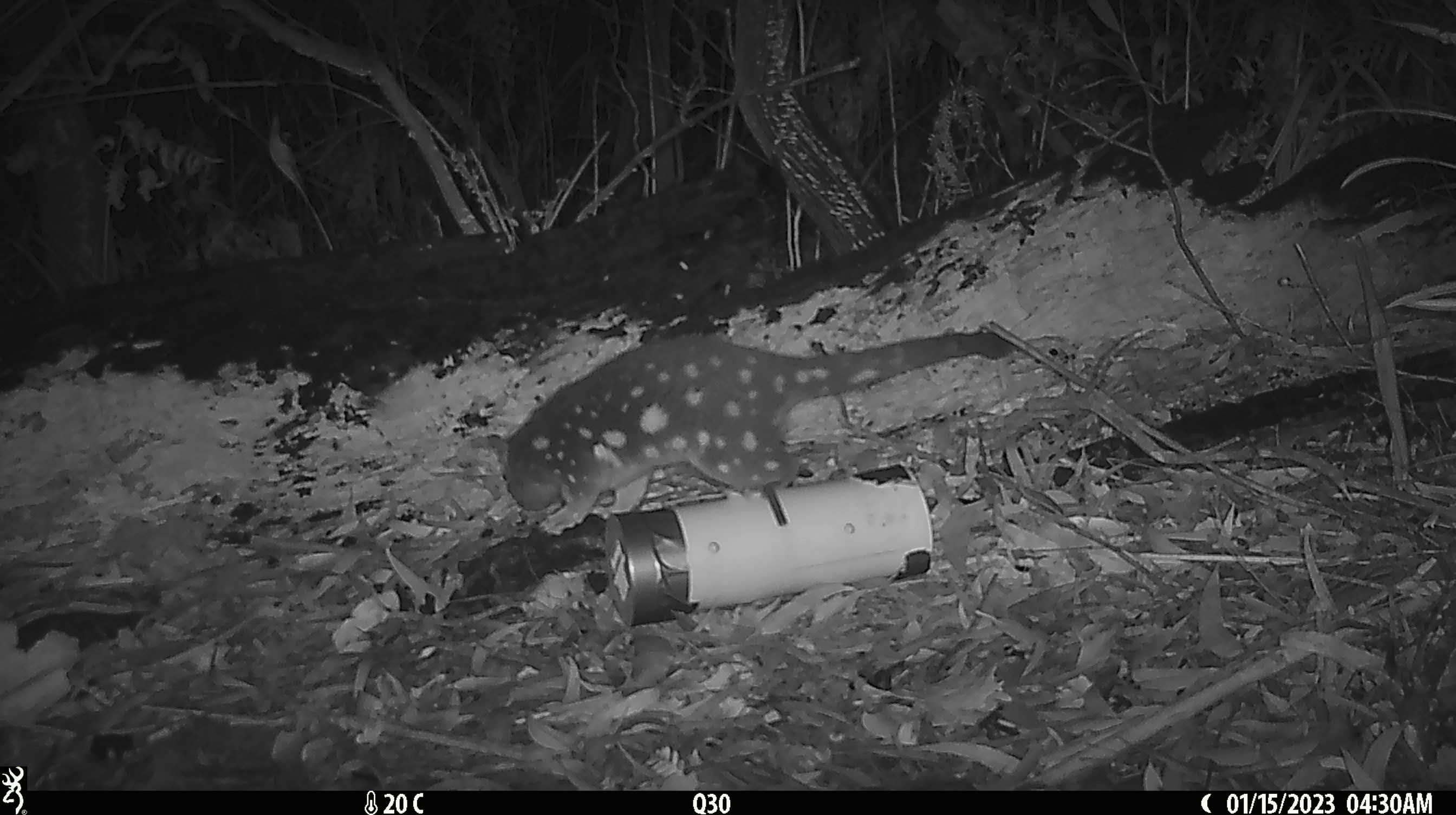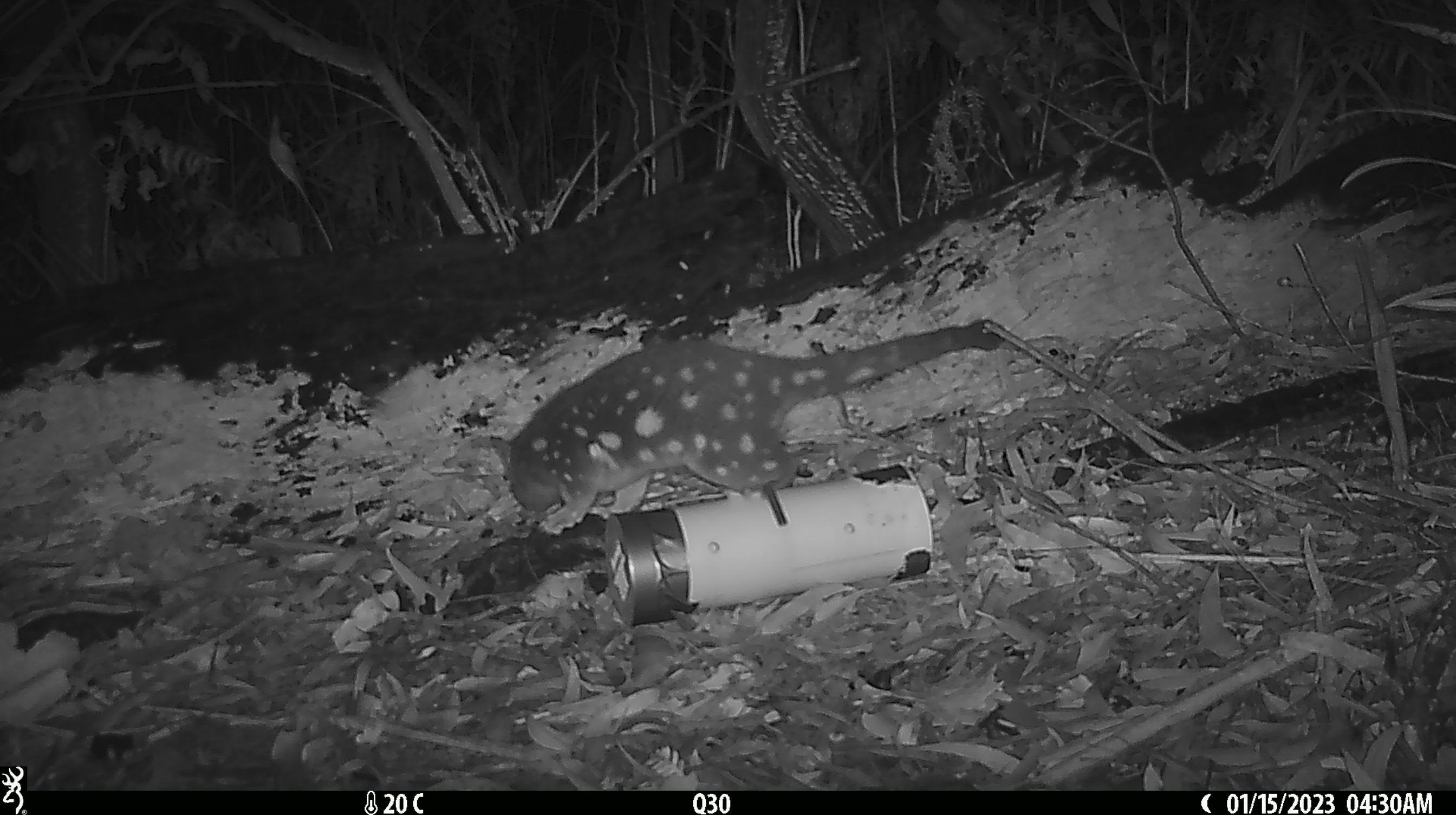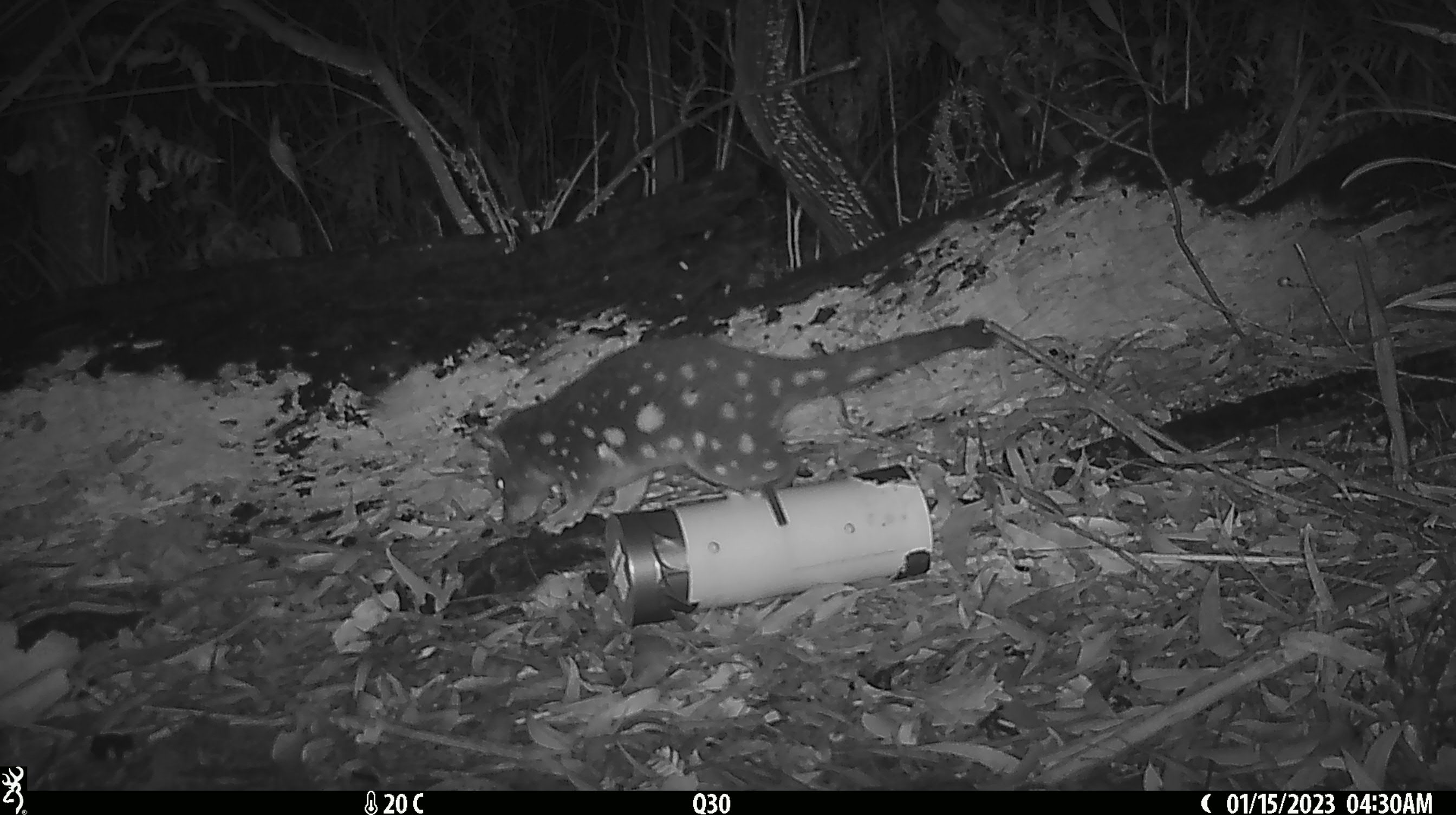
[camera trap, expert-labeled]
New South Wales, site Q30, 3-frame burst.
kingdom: Animalia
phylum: Chordata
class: Mammalia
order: Dasyuromorphia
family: Dasyuridae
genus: Dasyurus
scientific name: Dasyurus maculatus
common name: spotted-tailed quoll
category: quoll